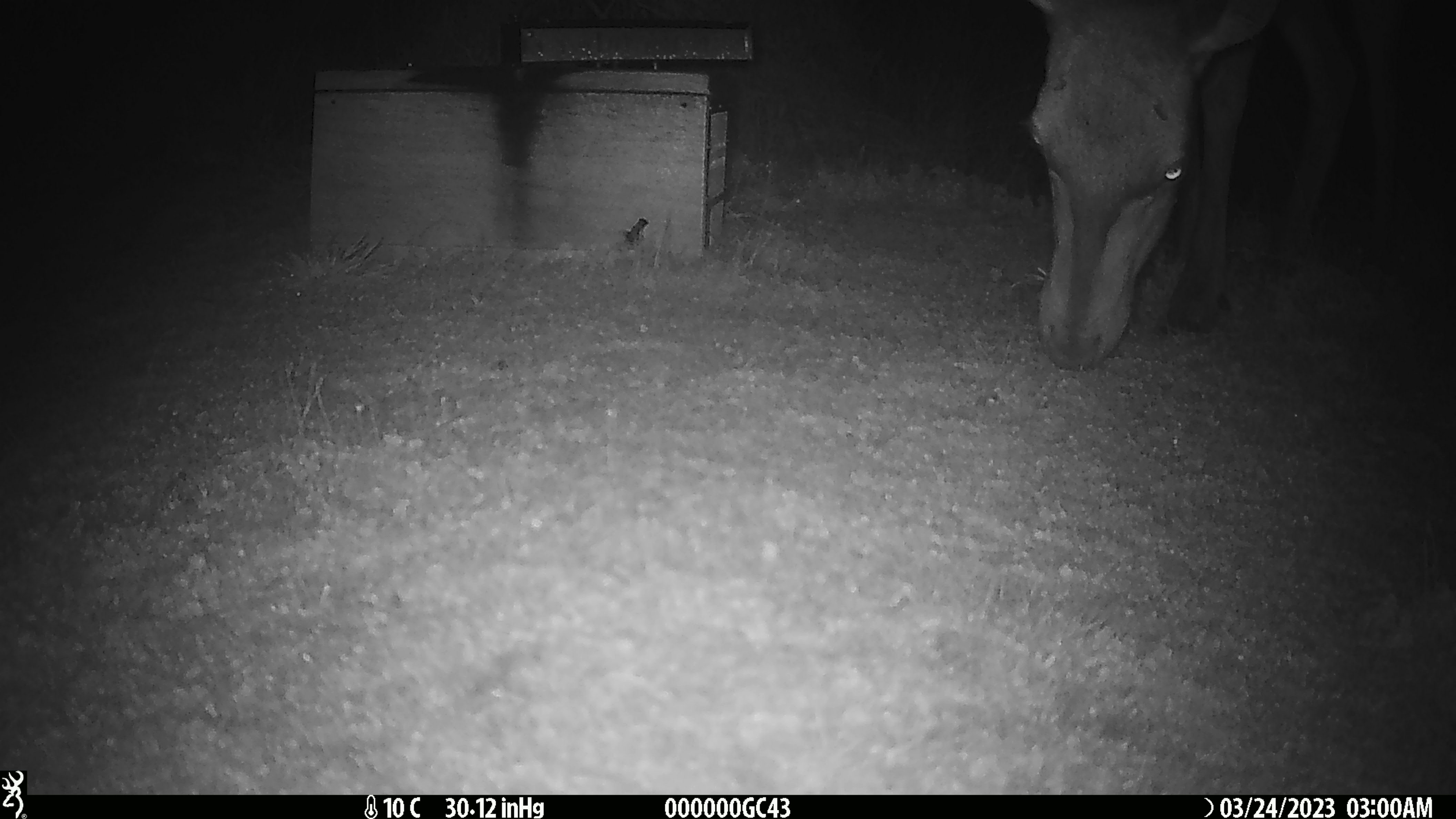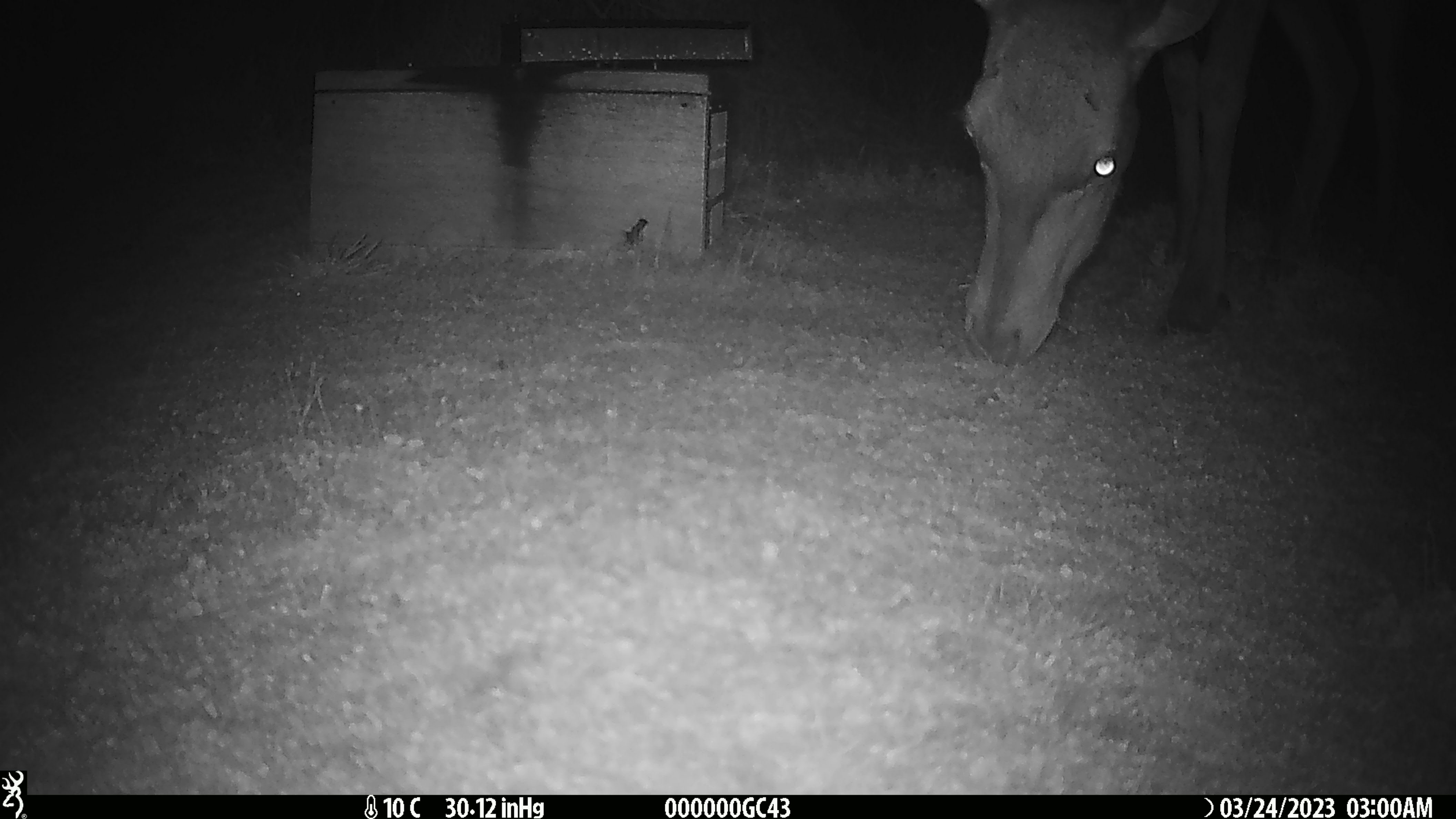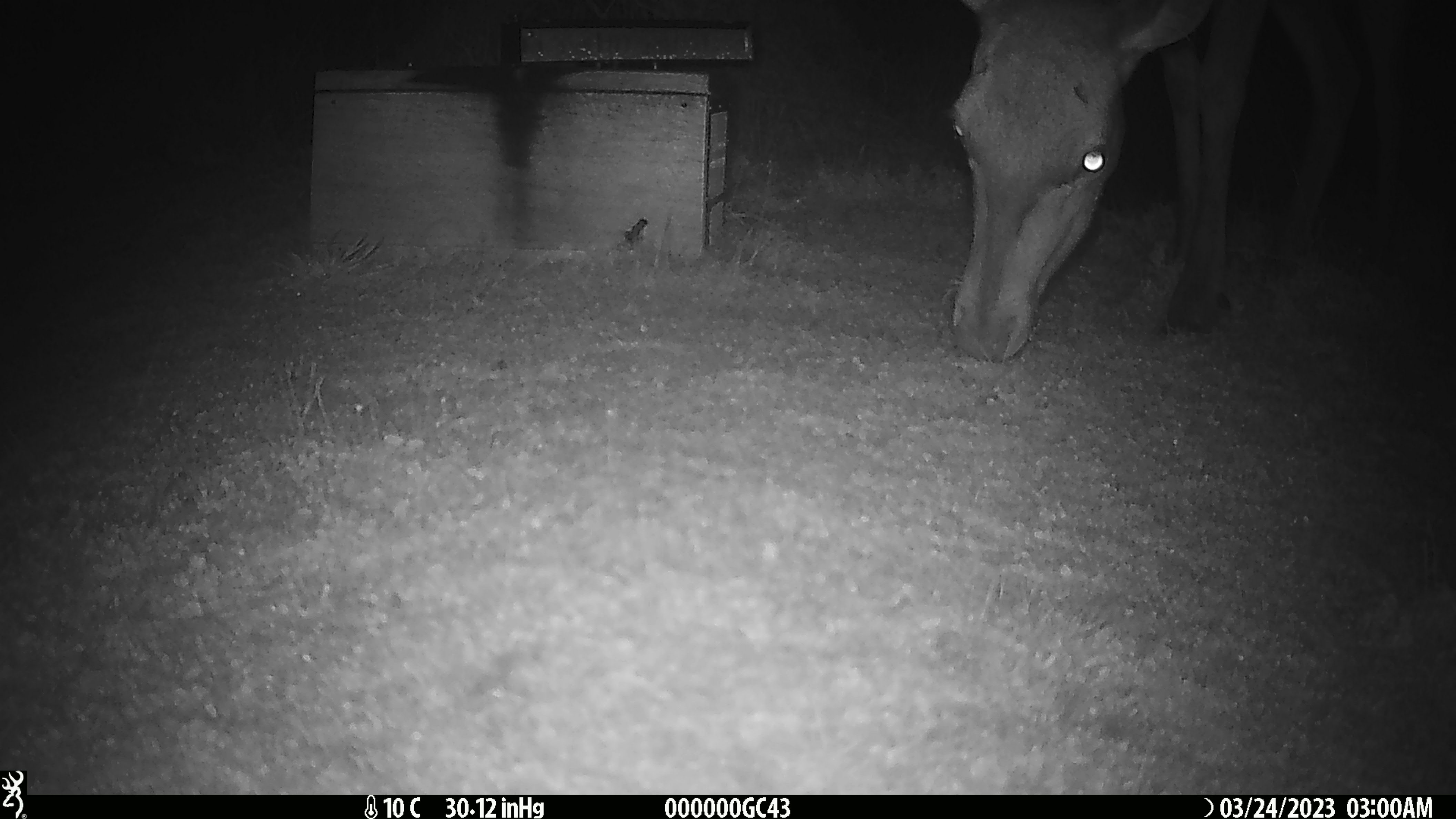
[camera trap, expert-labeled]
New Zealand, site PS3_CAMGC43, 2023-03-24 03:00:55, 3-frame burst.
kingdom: Animalia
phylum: Chordata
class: Mammalia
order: Artiodactyla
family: Cervidae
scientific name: Cervidae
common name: deer